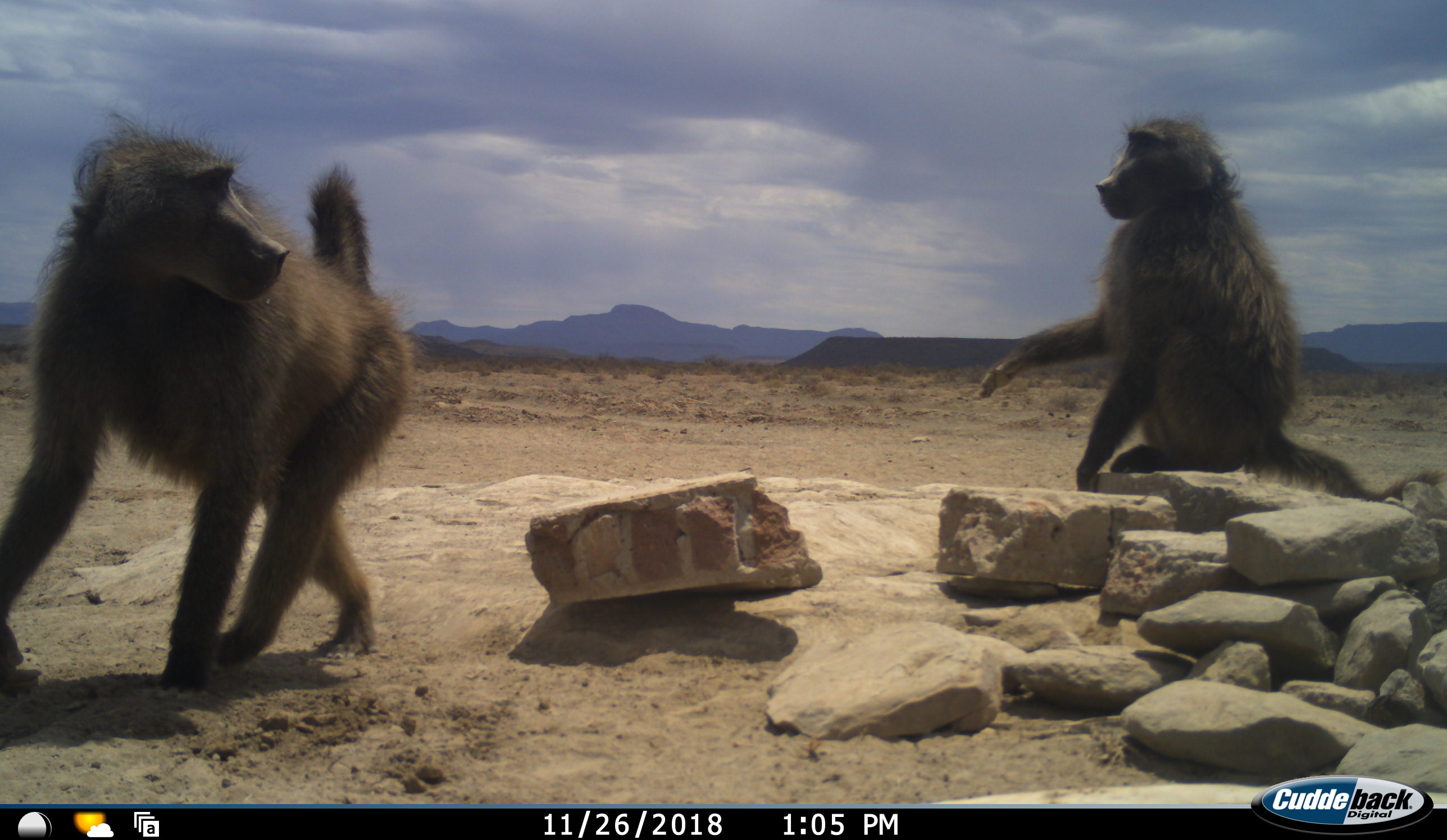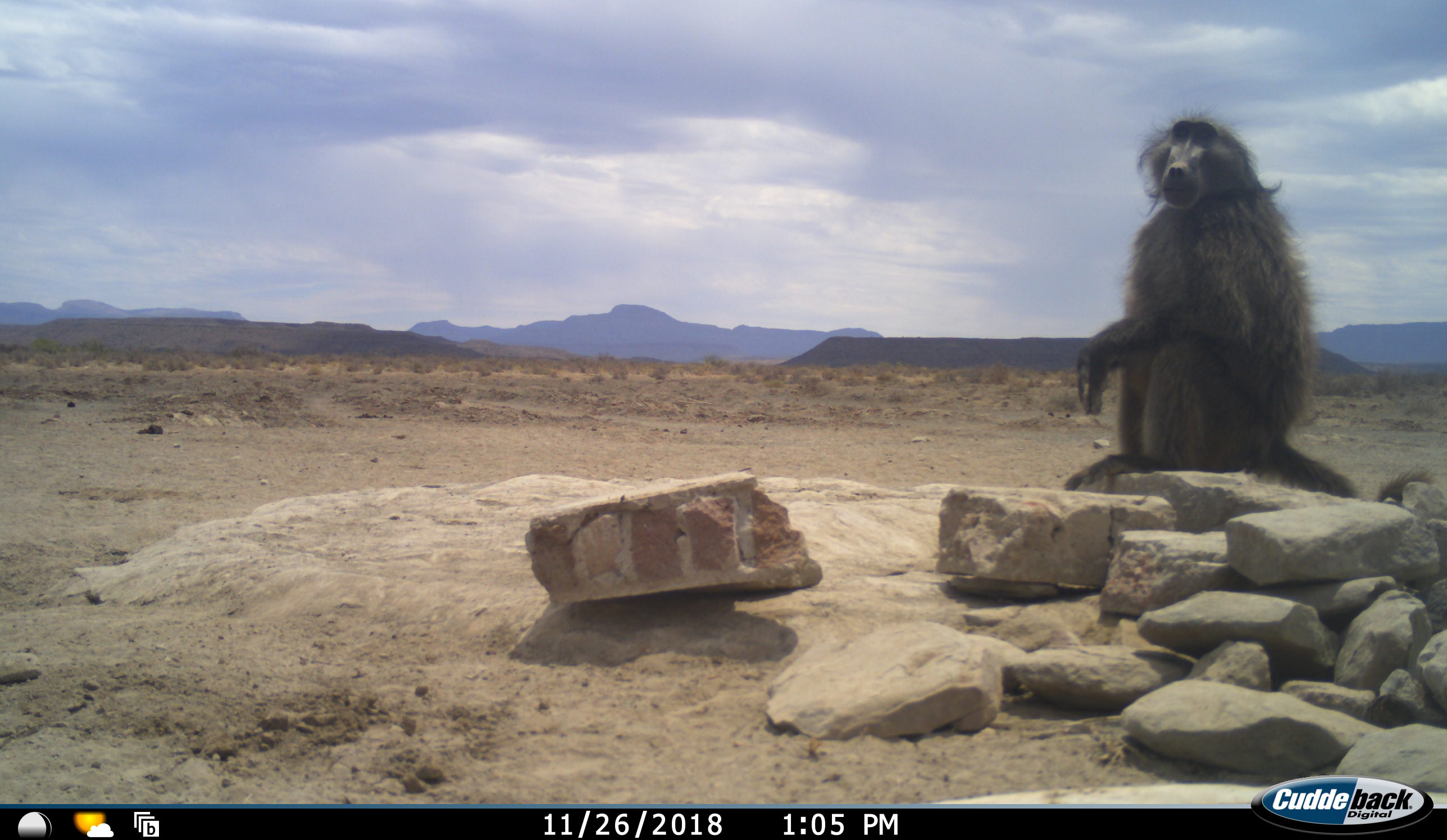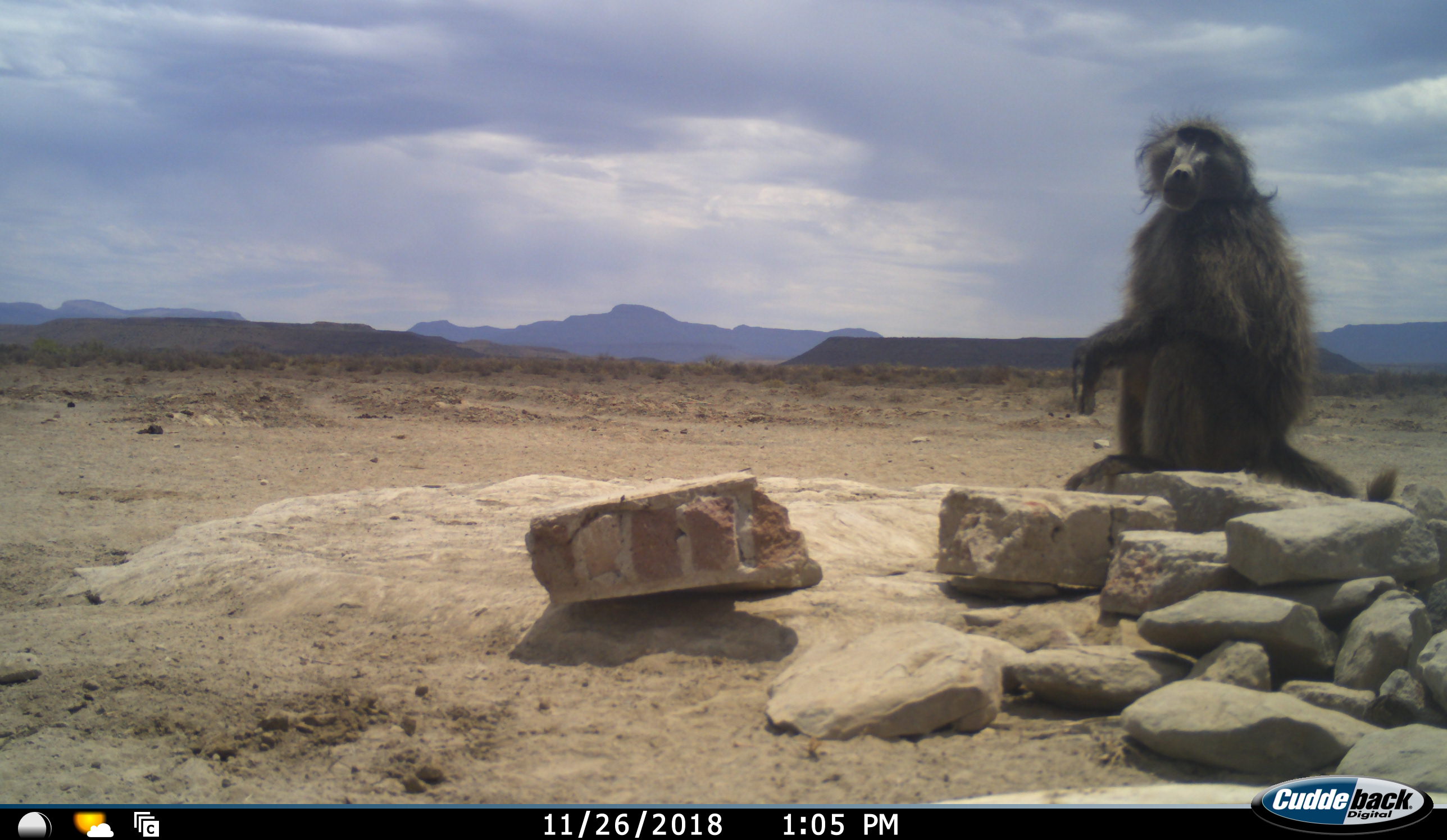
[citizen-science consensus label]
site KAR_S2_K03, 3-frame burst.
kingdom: Animalia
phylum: Chordata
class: Mammalia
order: Primates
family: Cercopithecidae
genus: Papio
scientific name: Papio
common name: baboon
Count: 2.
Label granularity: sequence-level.